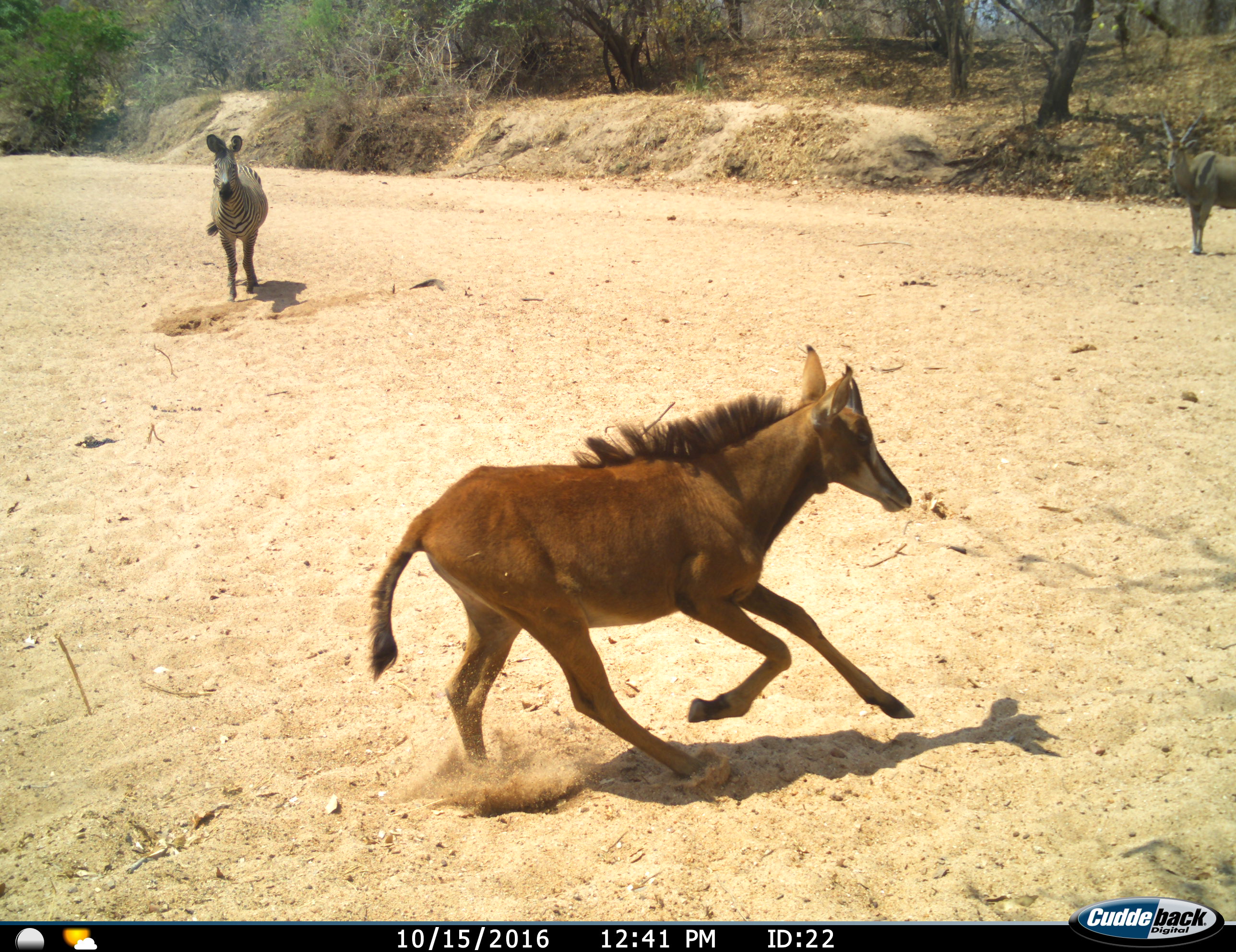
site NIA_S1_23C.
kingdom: Animalia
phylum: Chordata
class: Mammalia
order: Artiodactyla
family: Bovidae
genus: Tragelaphus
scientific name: Tragelaphus oryx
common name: eland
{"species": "eland (Tragelaphus oryx)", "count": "1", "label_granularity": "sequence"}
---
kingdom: Animalia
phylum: Chordata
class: Mammalia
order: Artiodactyla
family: Bovidae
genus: Hippotragus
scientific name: Hippotragus niger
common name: sable antelope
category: sable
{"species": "sable (sable antelope) (Hippotragus niger)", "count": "1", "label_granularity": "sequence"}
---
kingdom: Animalia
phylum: Chordata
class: Mammalia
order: Perissodactyla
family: Equidae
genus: Equus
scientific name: Equus quagga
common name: plains zebra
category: zebraplains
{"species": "zebraplains (plains zebra) (Equus quagga)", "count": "1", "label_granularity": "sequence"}